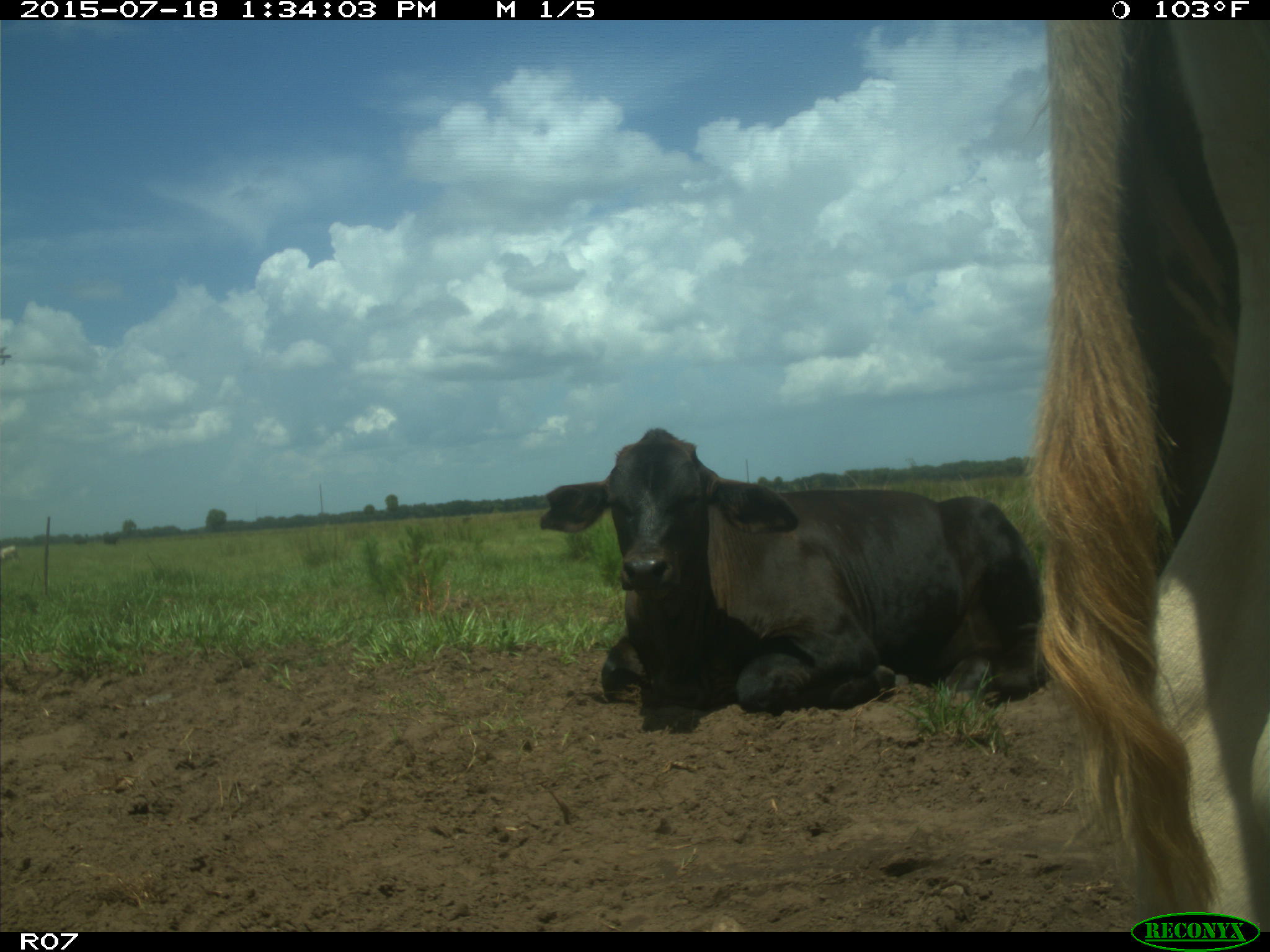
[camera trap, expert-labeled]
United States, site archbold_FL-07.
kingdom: Animalia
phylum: Chordata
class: Mammalia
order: Artiodactyla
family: Bovidae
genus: Bos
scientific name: Bos taurus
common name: domestic cow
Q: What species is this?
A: Bos taurus (domestic cow).